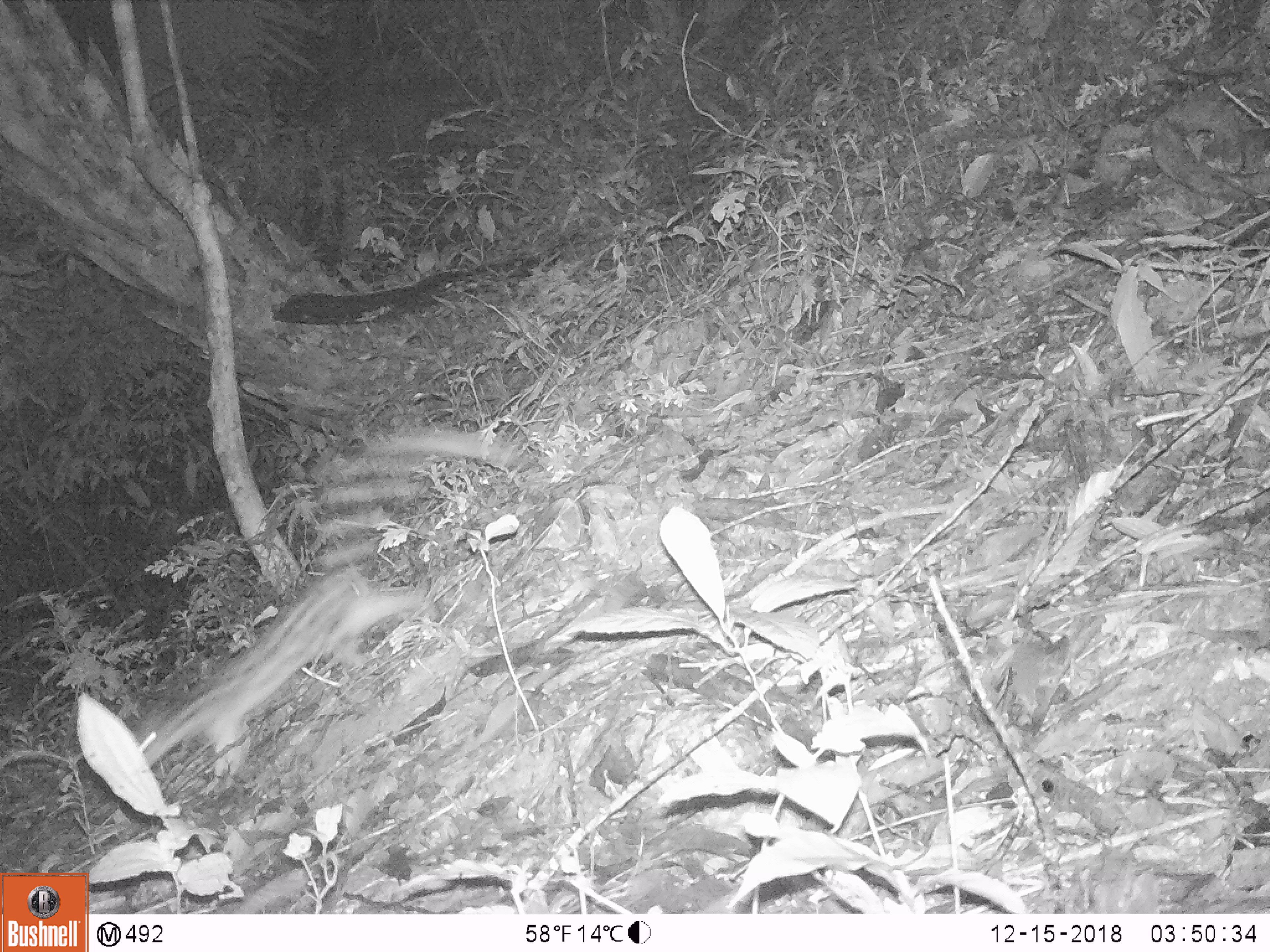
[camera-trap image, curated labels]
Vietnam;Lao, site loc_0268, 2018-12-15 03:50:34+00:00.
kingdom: Animalia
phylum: Chordata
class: Mammalia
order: Carnivora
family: Prionodontidae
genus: Prionodon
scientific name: Prionodon pardicolor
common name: spotted linsang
Spotted linsang (Prionodon pardicolor). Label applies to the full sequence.